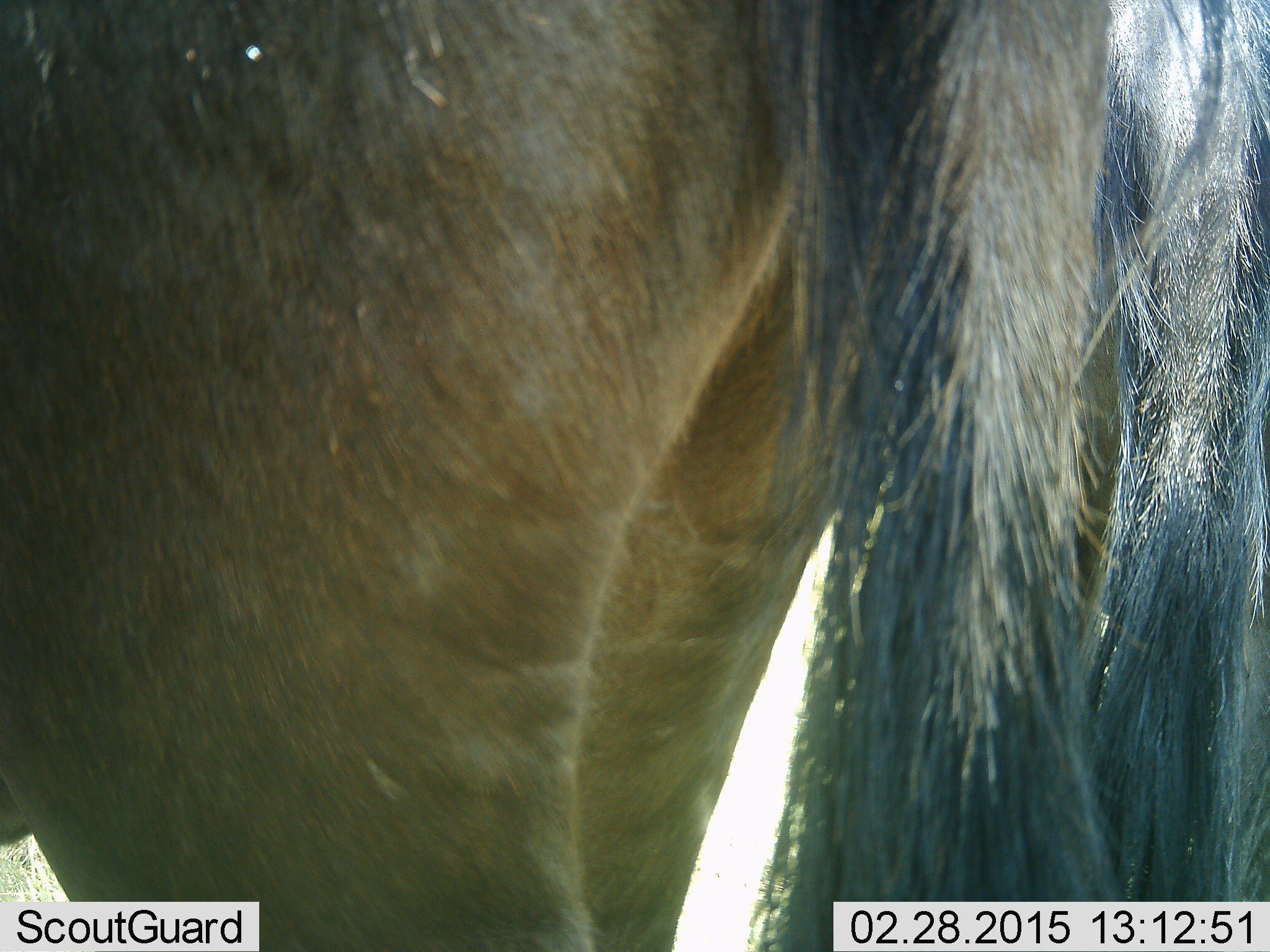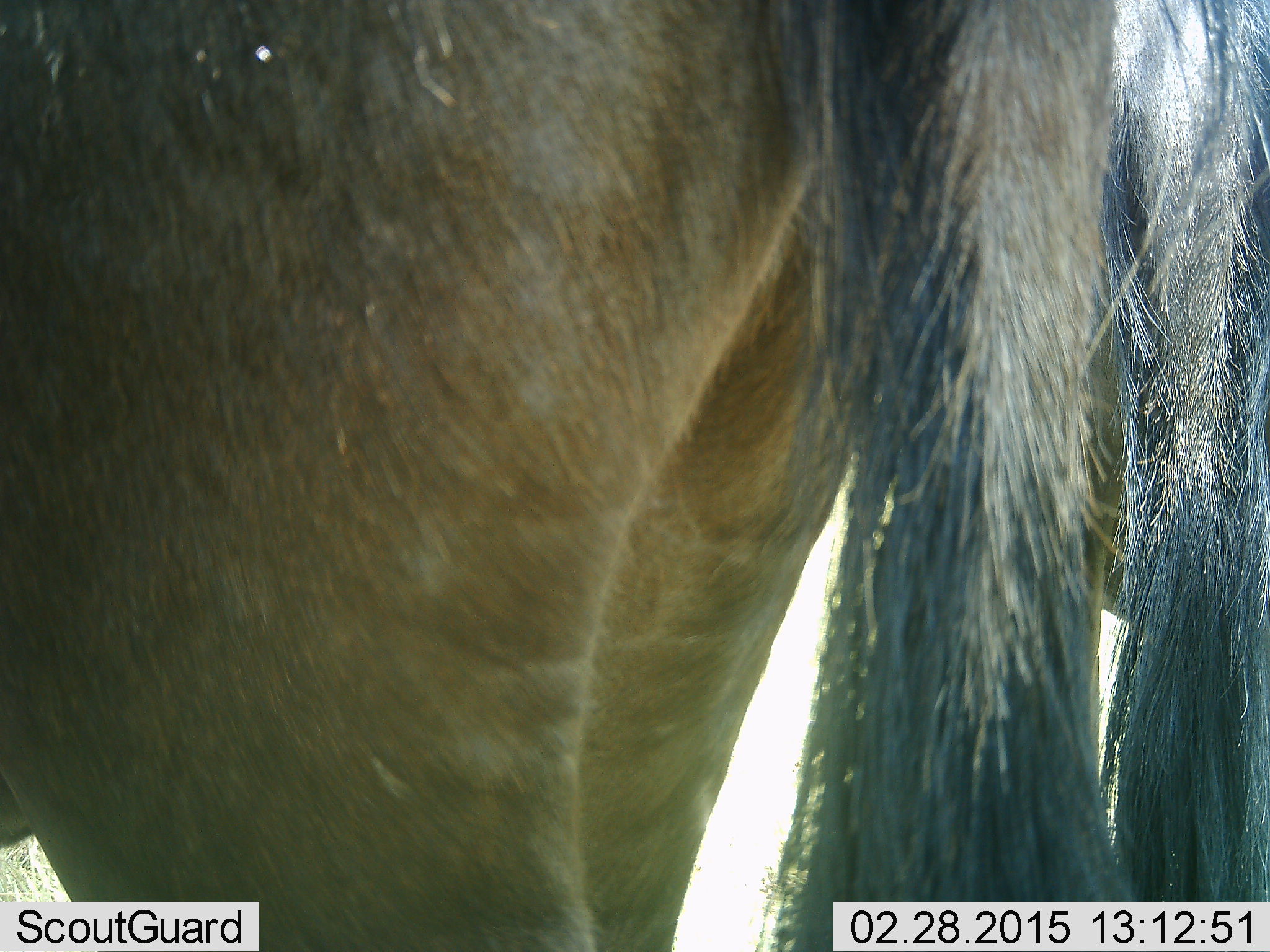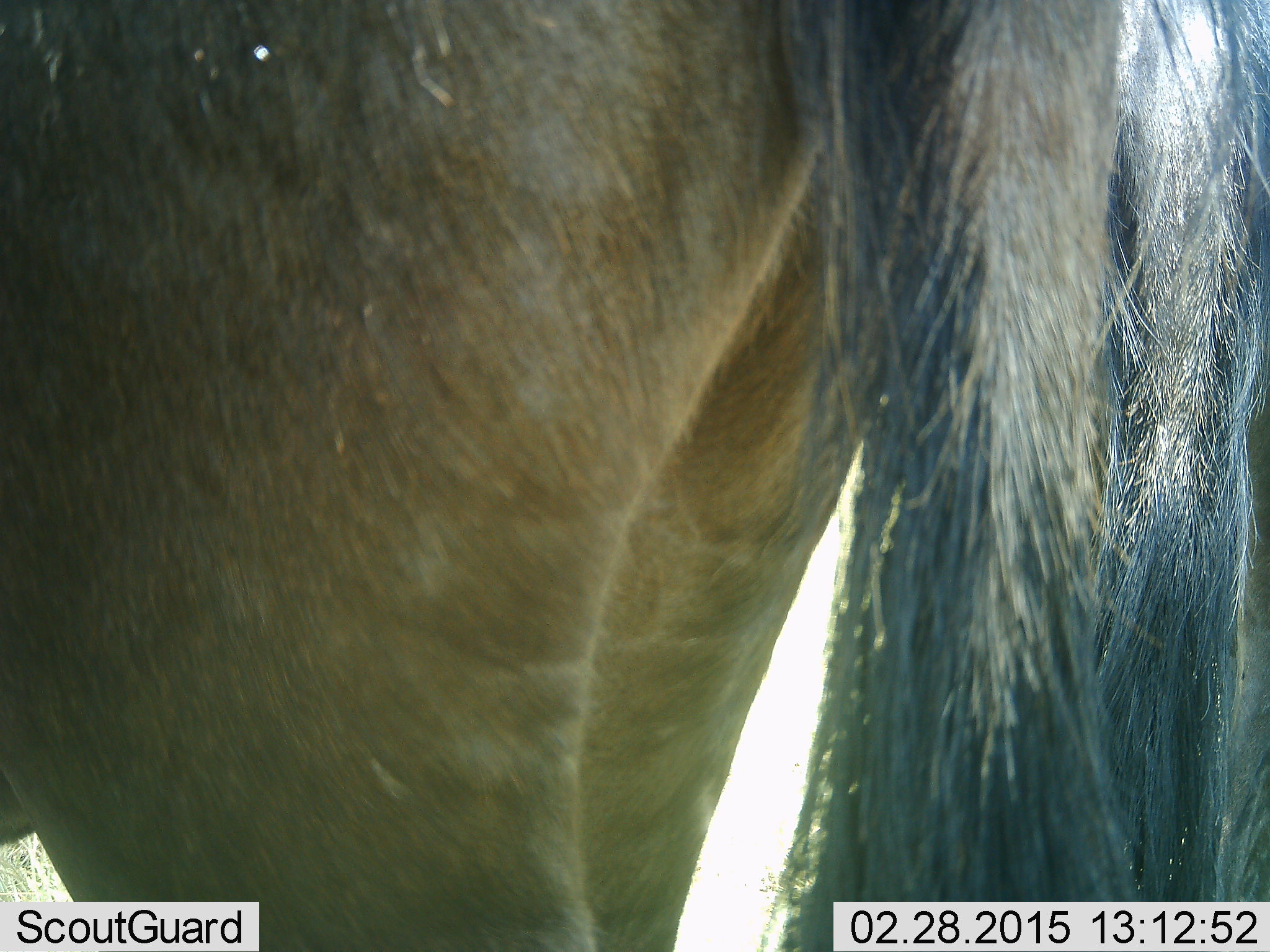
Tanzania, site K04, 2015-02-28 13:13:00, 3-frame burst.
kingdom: Animalia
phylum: Chordata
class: Mammalia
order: Artiodactyla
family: Bovidae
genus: Connochaetes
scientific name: Connochaetes taurinus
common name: blue wildebeest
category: wildebeest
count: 2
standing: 100%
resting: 0%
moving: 0%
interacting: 0%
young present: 0%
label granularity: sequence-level